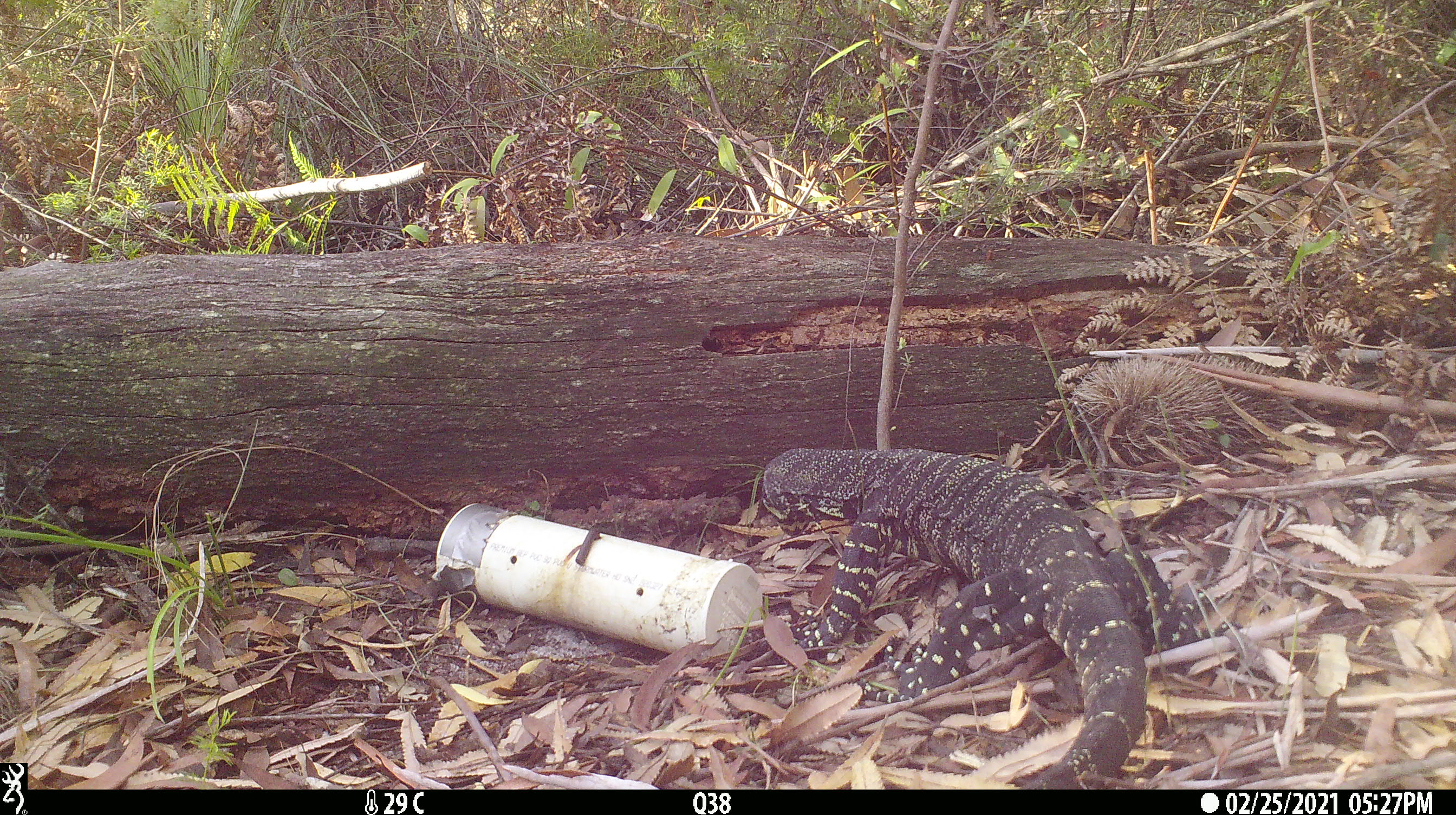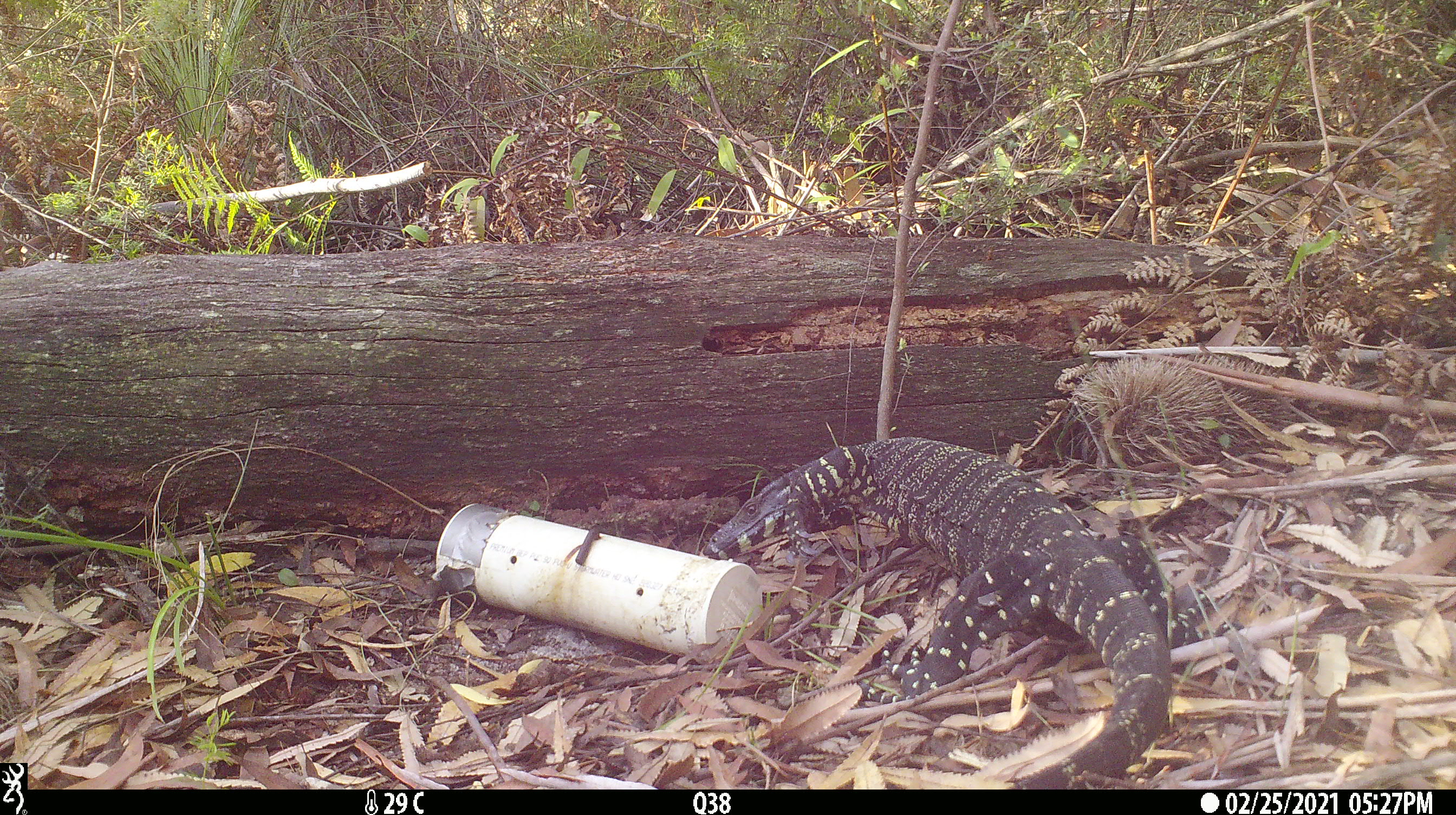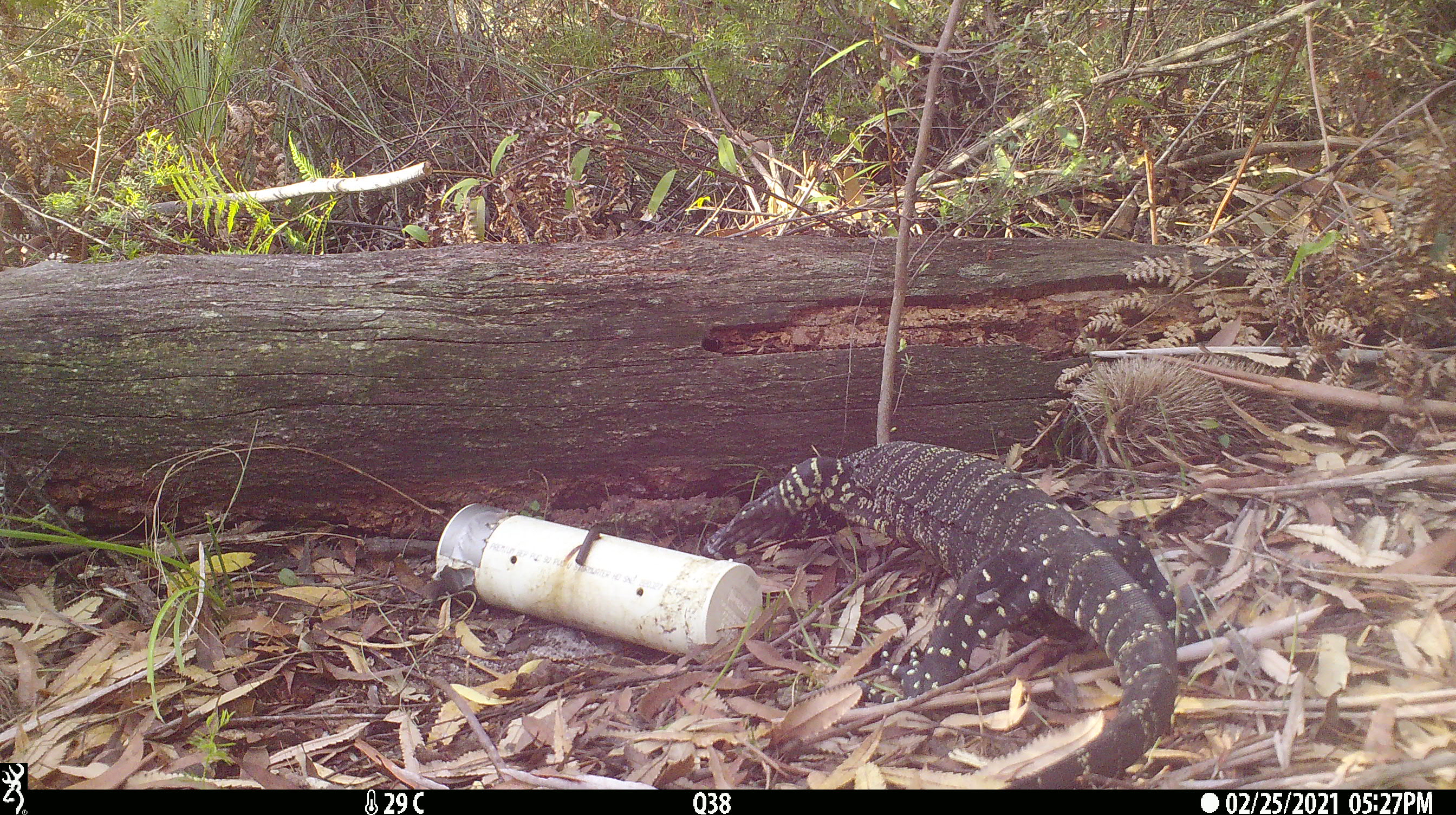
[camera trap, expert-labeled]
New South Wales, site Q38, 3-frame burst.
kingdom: Animalia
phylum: Chordata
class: Reptilia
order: Squamata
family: Varanidae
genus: Varanus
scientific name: Varanus varius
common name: lace monitor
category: goanna